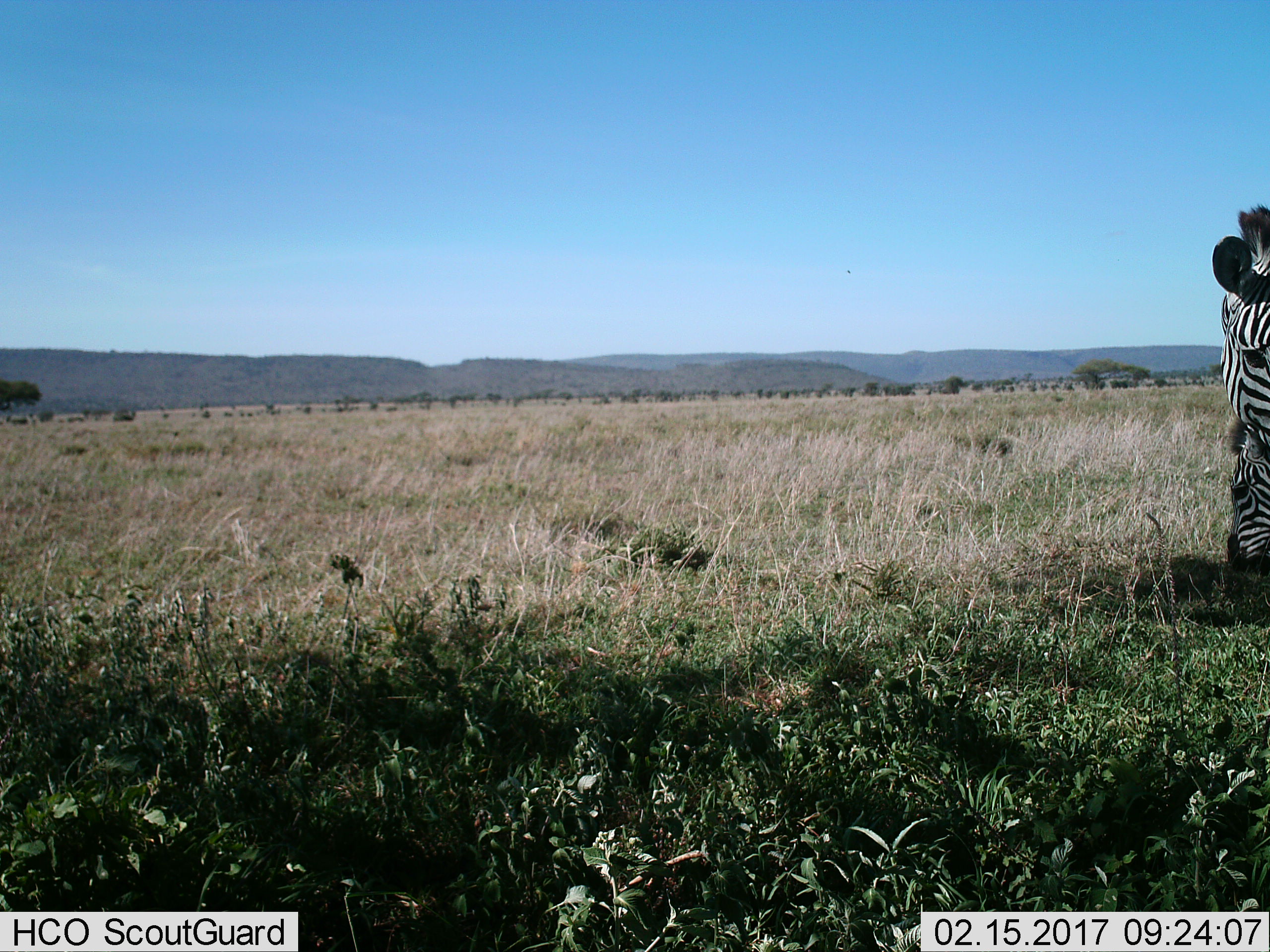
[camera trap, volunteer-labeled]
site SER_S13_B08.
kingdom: Animalia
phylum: Chordata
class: Mammalia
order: Perissodactyla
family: Equidae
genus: Equus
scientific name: Equus quagga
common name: plains zebra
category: zebraplains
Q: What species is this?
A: Zebraplains (plains zebra) (Equus quagga).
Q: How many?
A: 2.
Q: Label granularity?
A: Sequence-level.